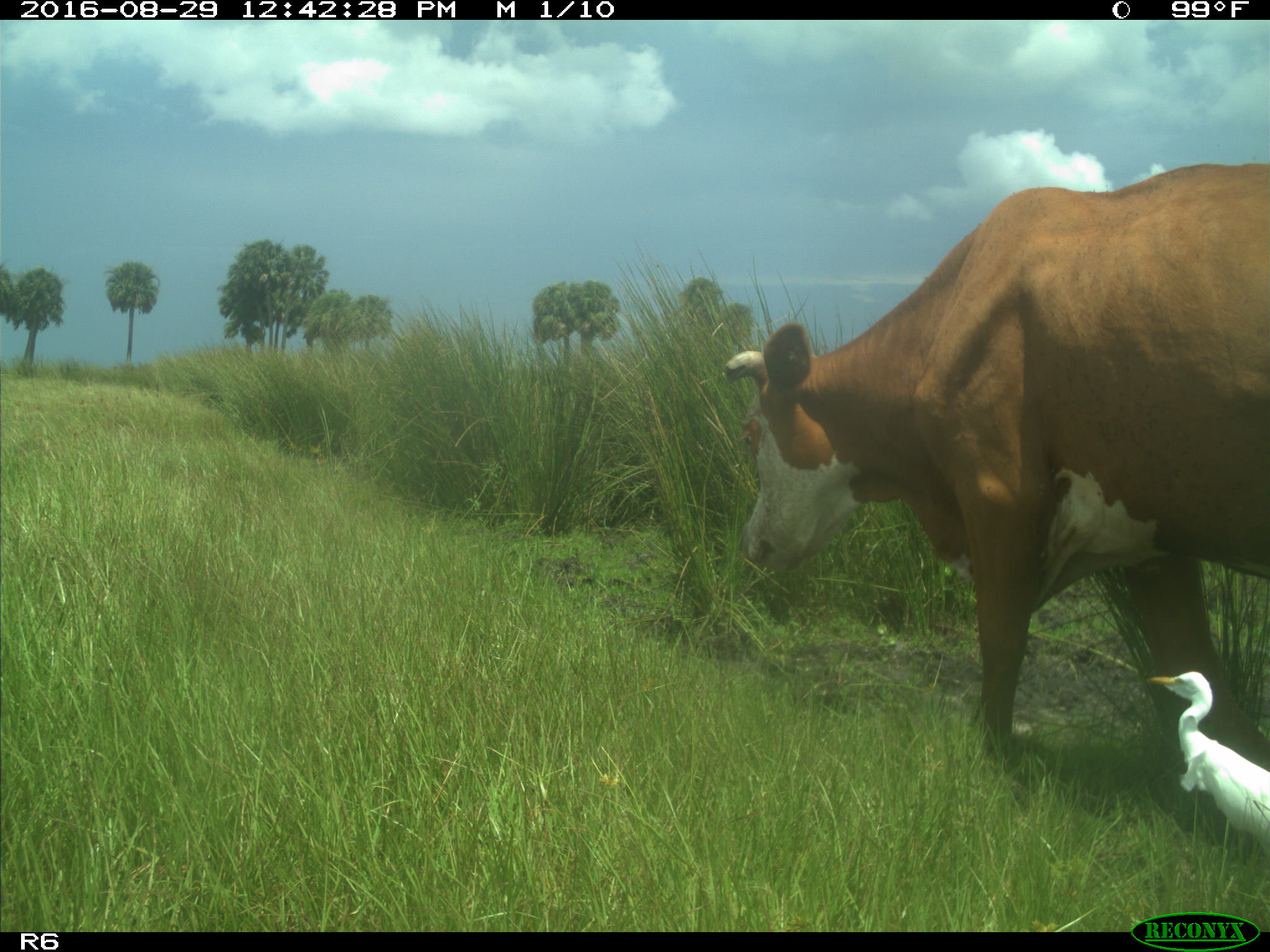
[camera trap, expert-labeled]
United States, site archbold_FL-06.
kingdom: Animalia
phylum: Chordata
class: Mammalia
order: Artiodactyla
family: Bovidae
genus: Bos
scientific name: Bos taurus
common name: domestic cow